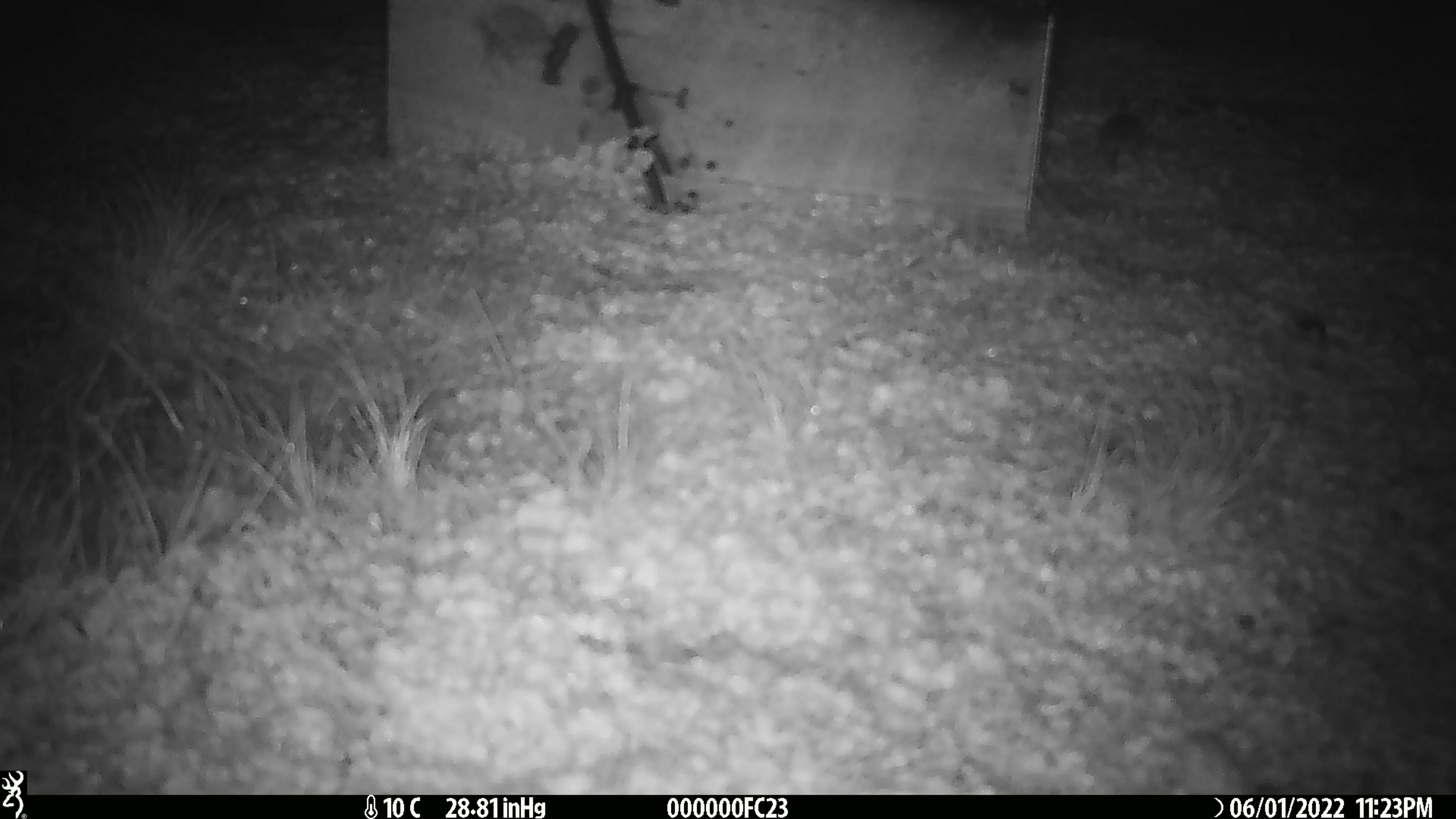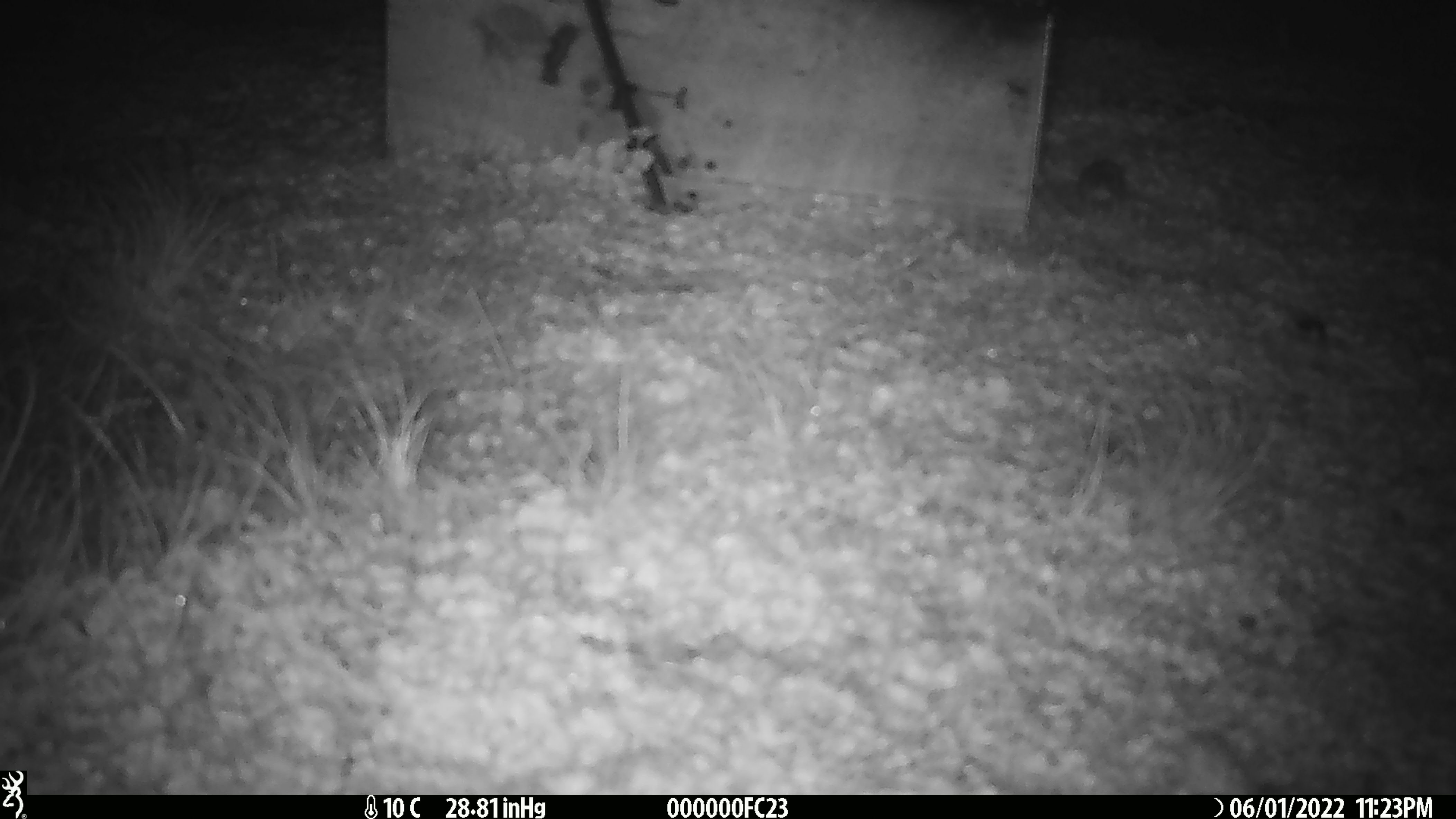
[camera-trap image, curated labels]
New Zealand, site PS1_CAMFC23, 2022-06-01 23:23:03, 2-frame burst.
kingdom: Animalia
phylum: Chordata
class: Mammalia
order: Rodentia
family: Muridae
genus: Mus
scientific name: Mus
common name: mouse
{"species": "mouse (Mus)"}